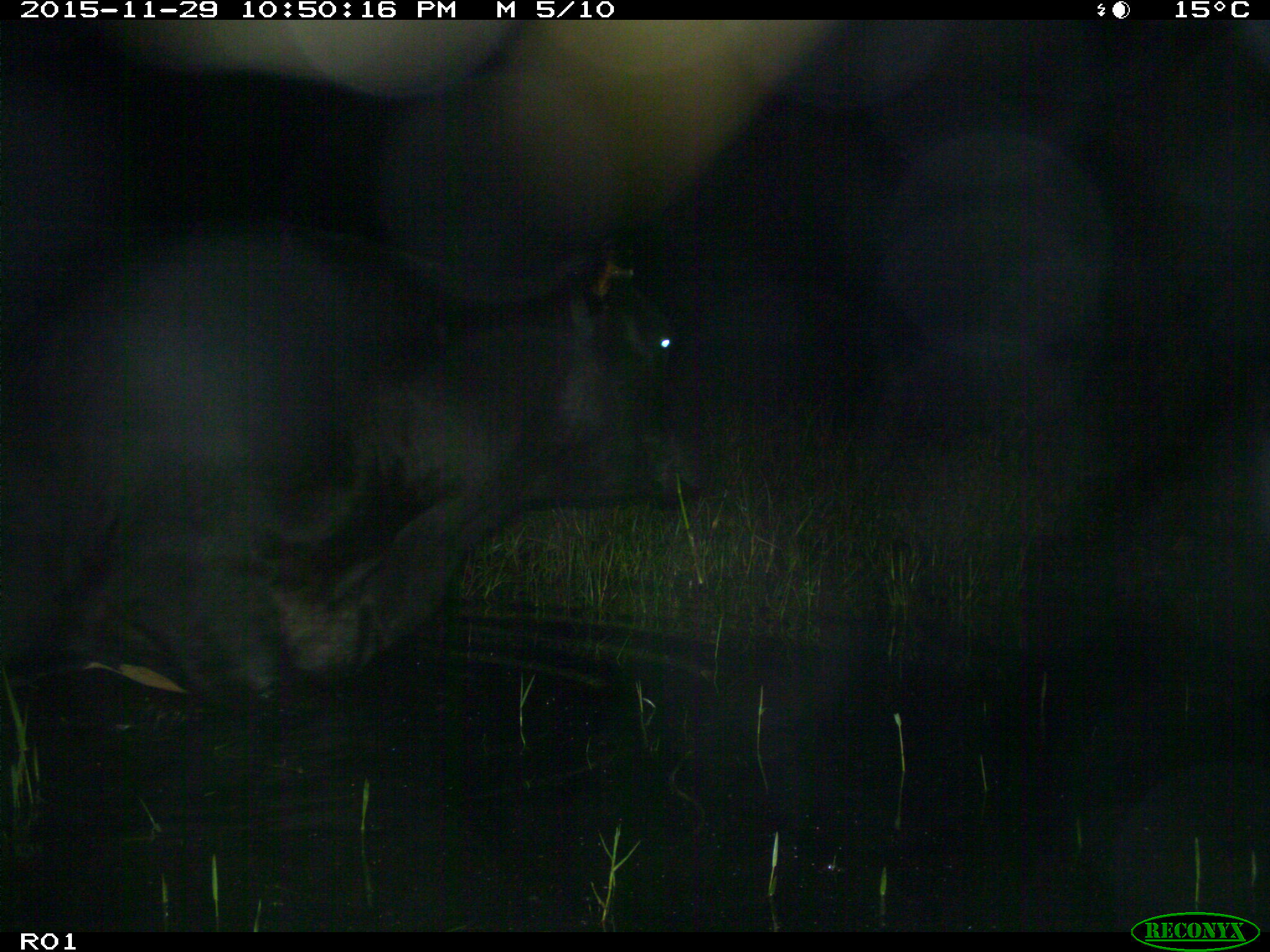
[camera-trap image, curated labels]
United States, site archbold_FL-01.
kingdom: Animalia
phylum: Chordata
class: Mammalia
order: Artiodactyla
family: Bovidae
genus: Bos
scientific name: Bos taurus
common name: domestic cow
Bos taurus (domestic cow).